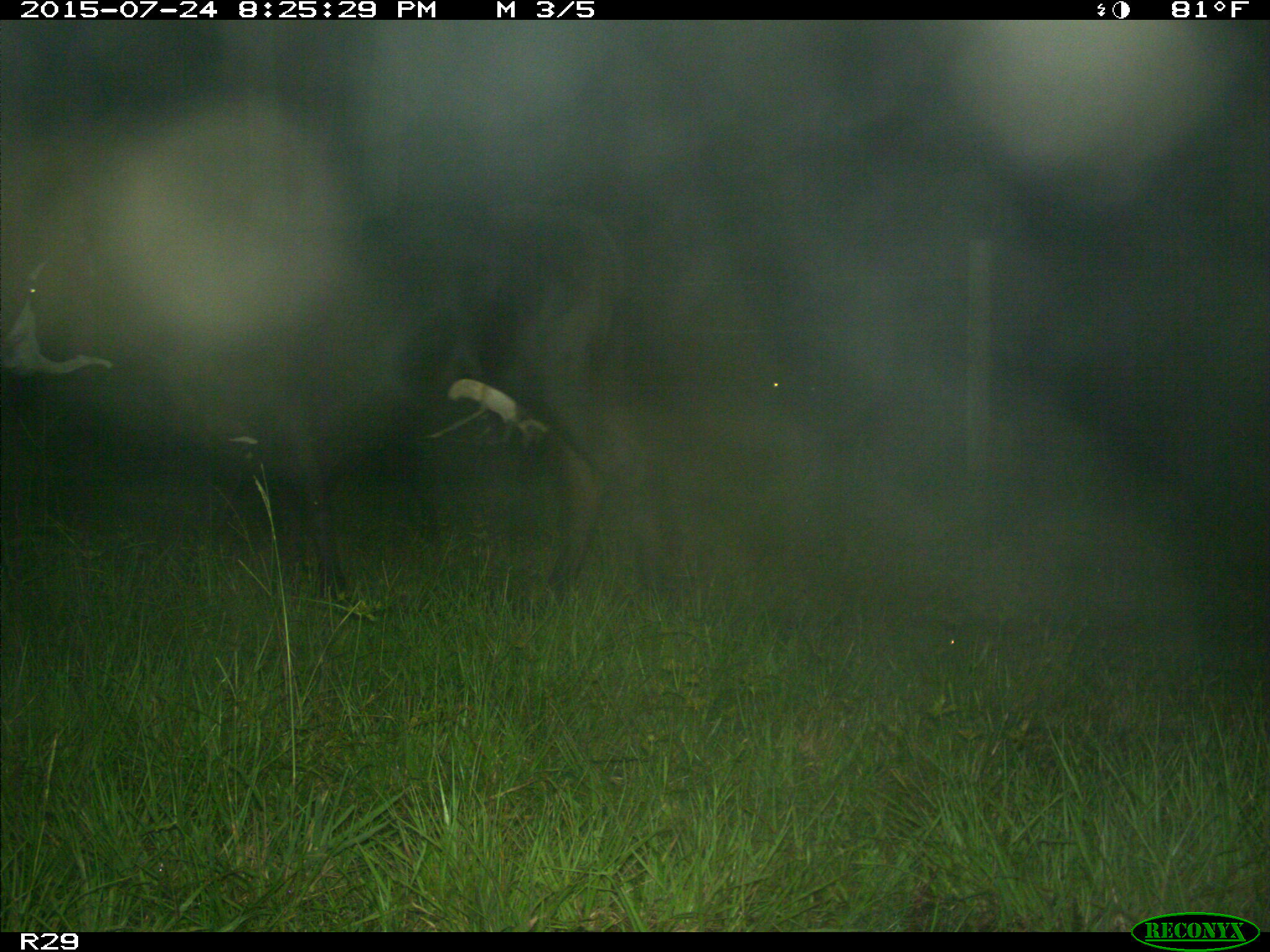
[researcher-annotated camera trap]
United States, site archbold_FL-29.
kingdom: Animalia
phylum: Chordata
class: Mammalia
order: Artiodactyla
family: Bovidae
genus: Bos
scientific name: Bos taurus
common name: domestic cow